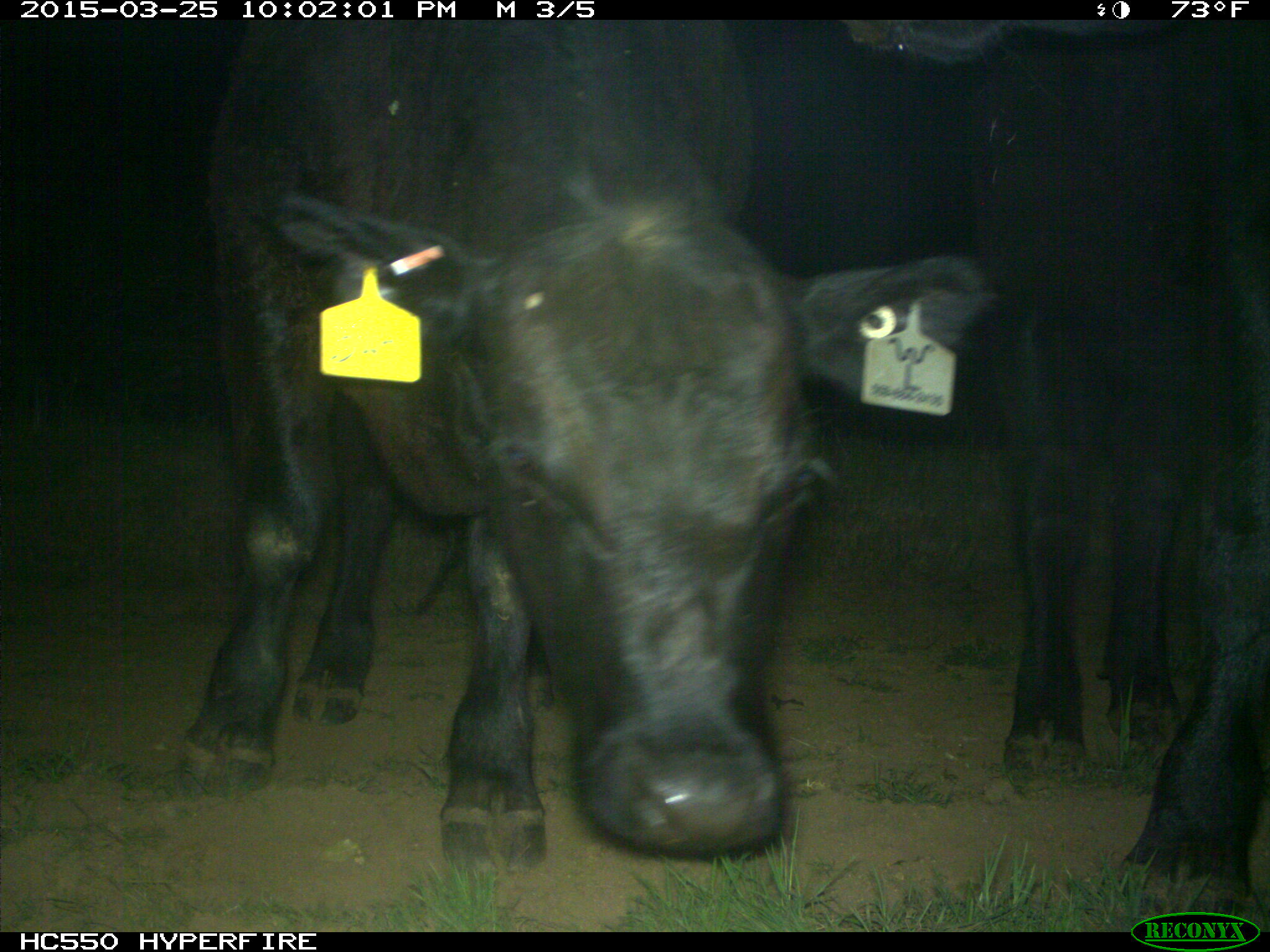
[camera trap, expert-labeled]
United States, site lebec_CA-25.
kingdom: Animalia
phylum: Chordata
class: Mammalia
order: Artiodactyla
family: Bovidae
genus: Bos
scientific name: Bos taurus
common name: domestic cow